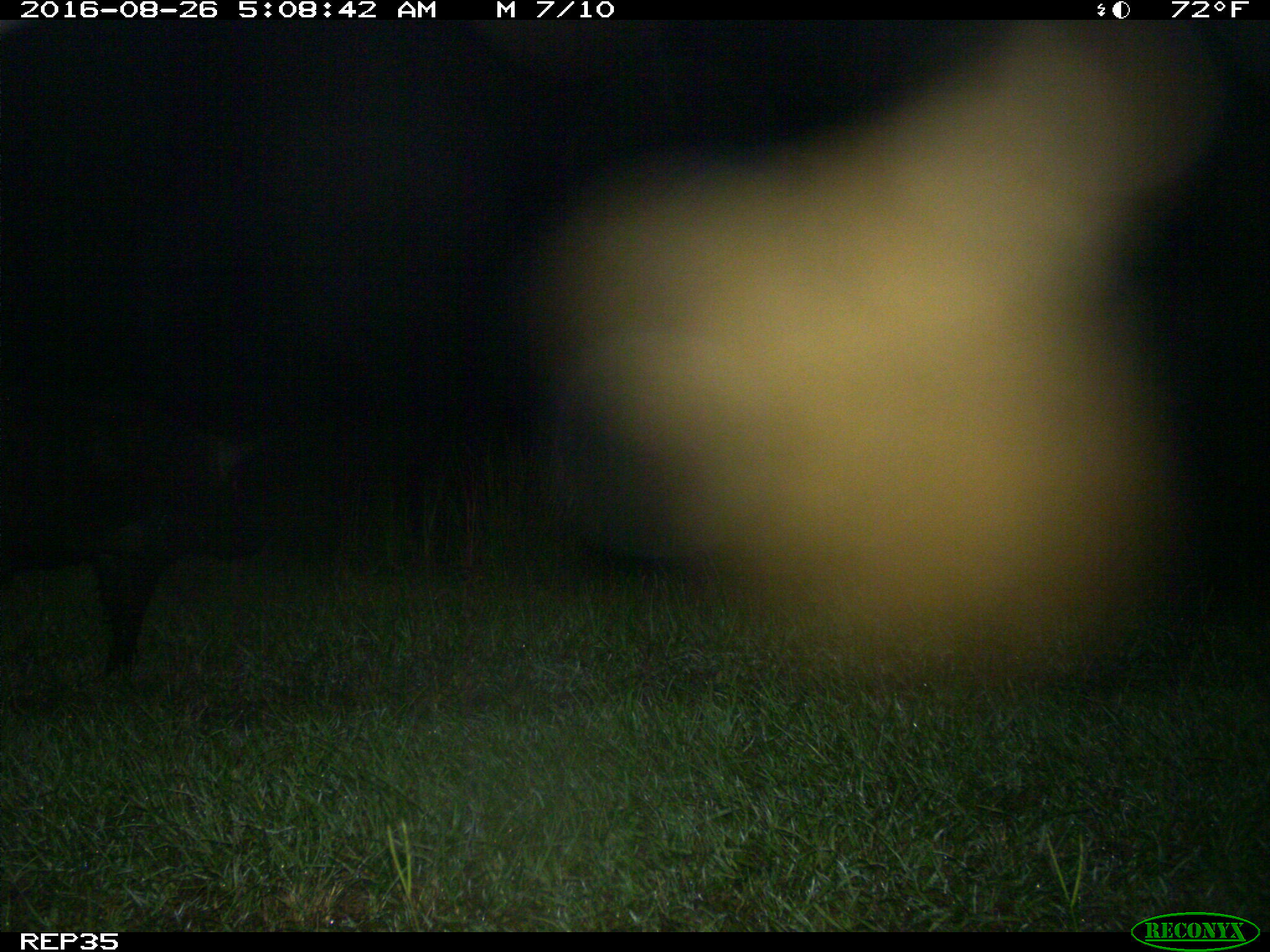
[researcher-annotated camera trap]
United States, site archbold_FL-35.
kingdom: Animalia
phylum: Chordata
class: Mammalia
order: Artiodactyla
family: Suidae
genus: Sus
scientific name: Sus scrofa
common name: wild boar